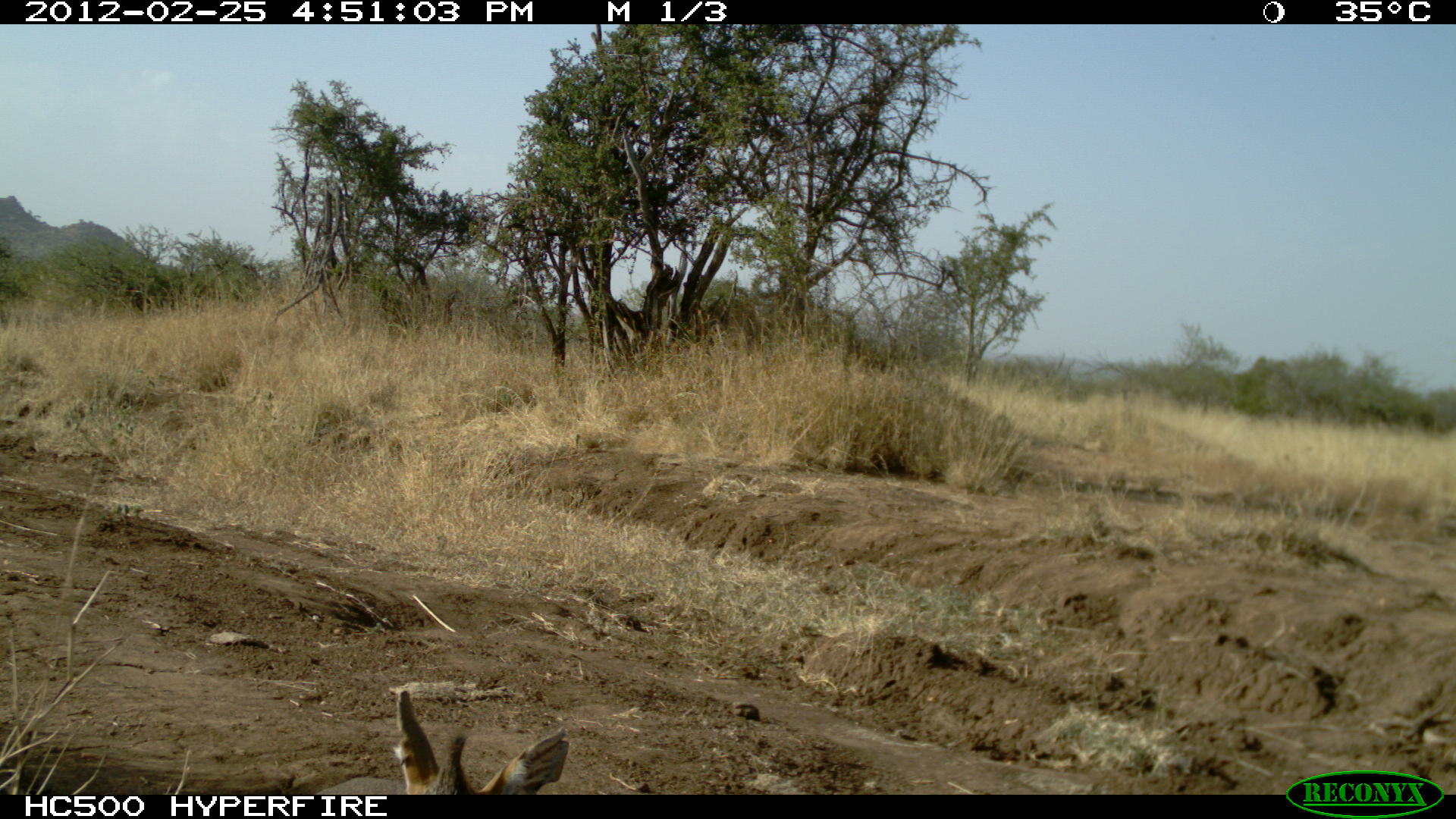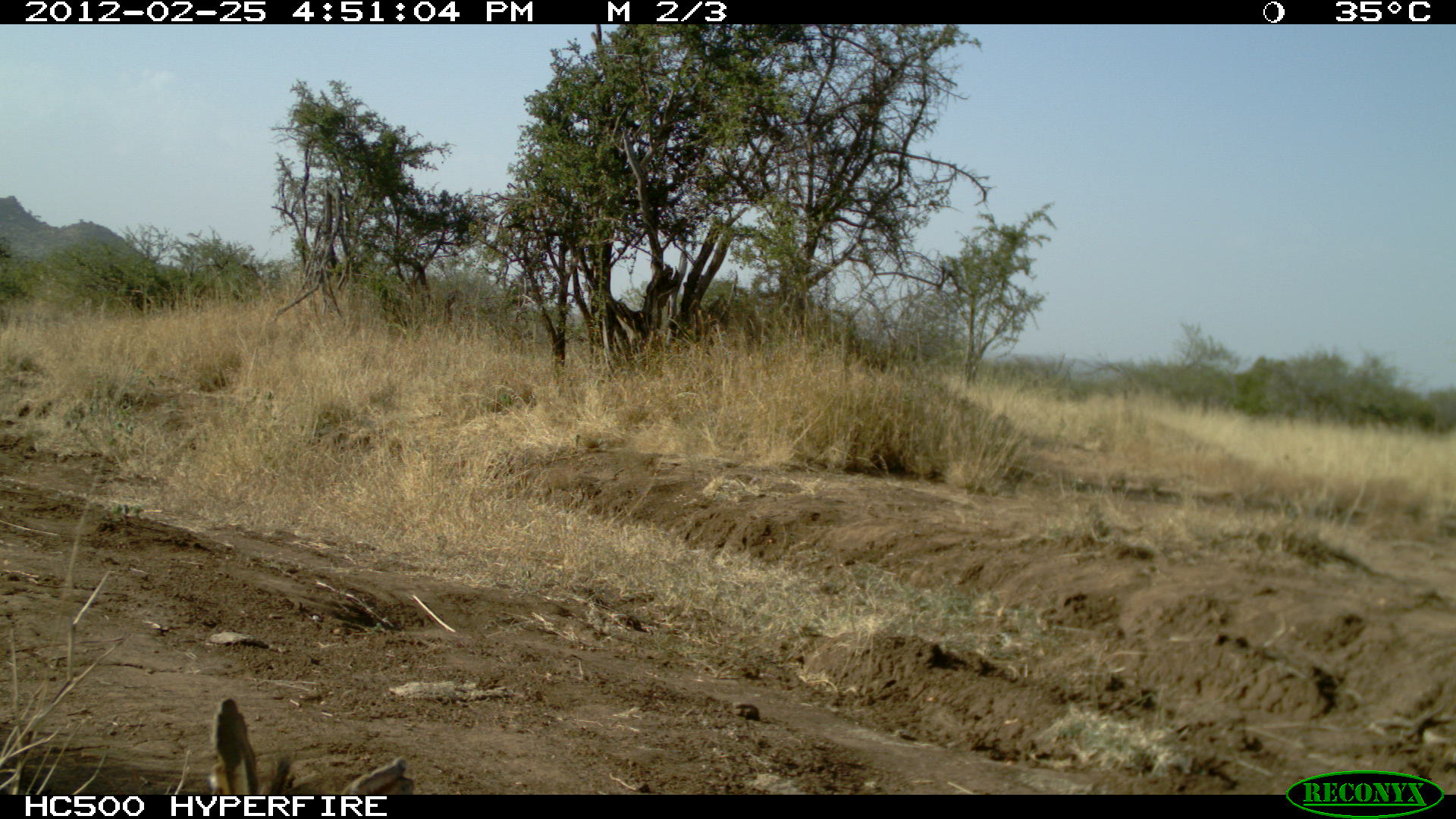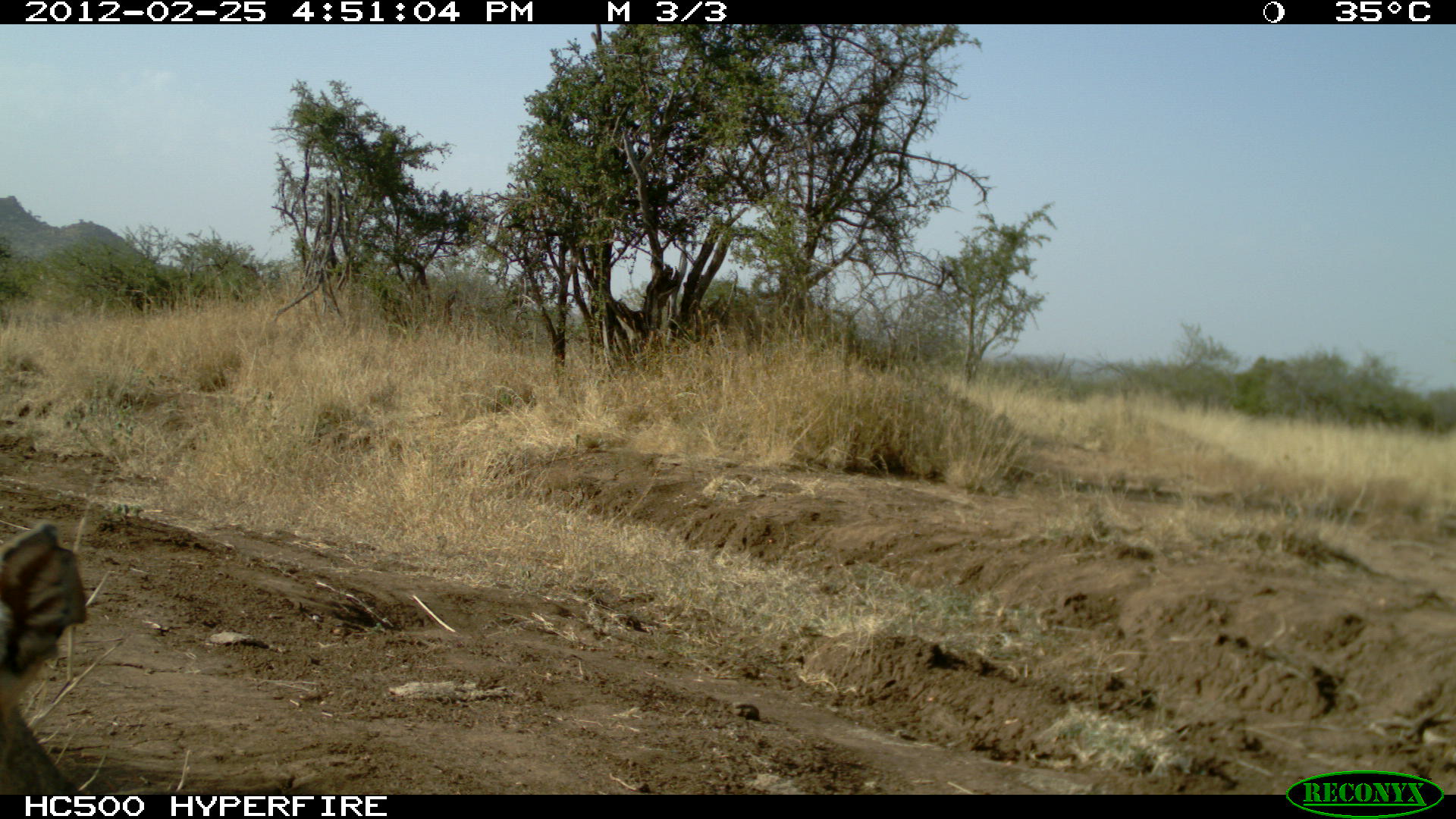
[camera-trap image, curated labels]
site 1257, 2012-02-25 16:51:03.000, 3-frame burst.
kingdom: Animalia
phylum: Chordata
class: Mammalia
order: Artiodactyla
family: Bovidae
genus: Madoqua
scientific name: Madoqua guentheri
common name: günther's dik-dik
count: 1